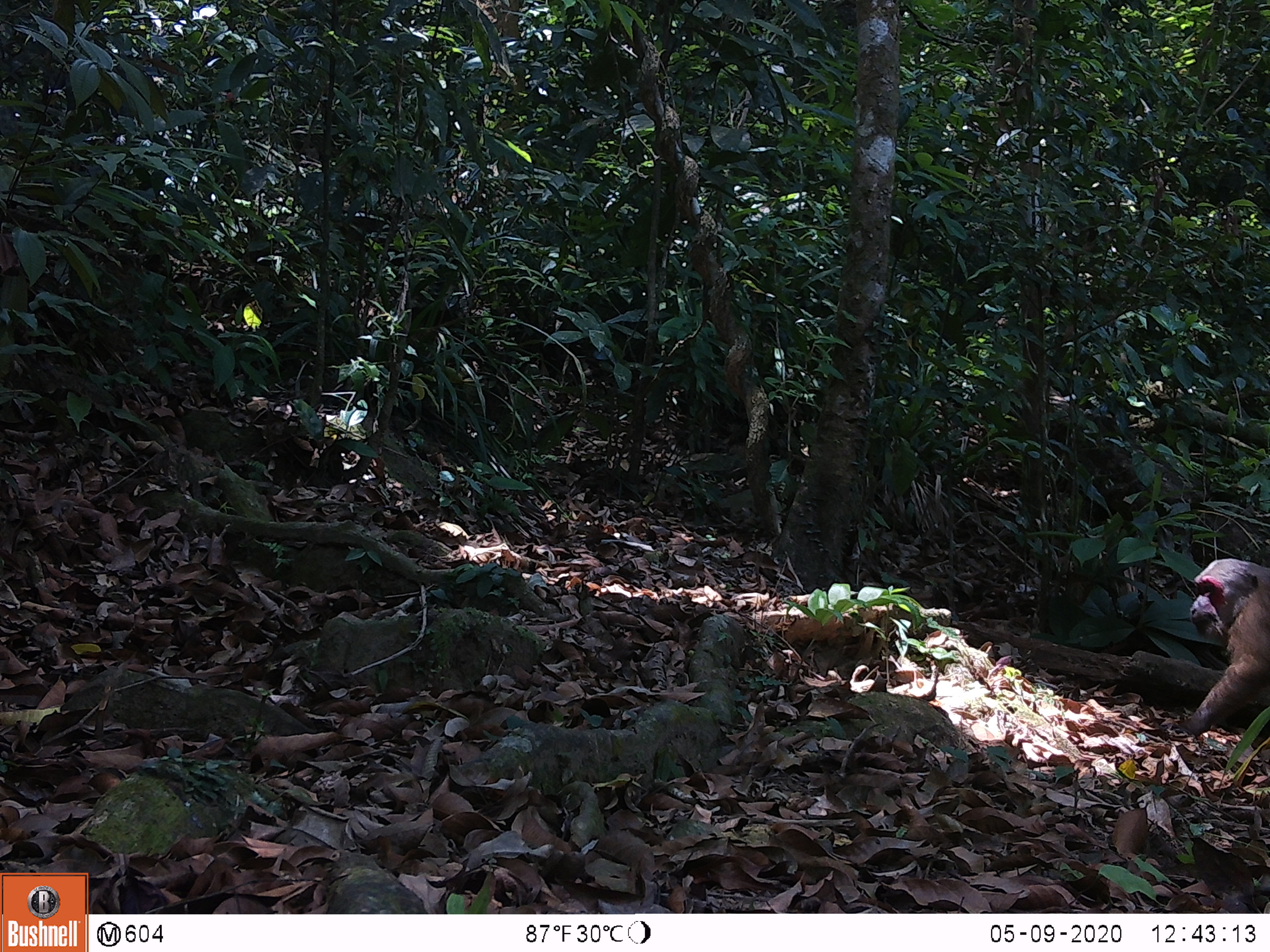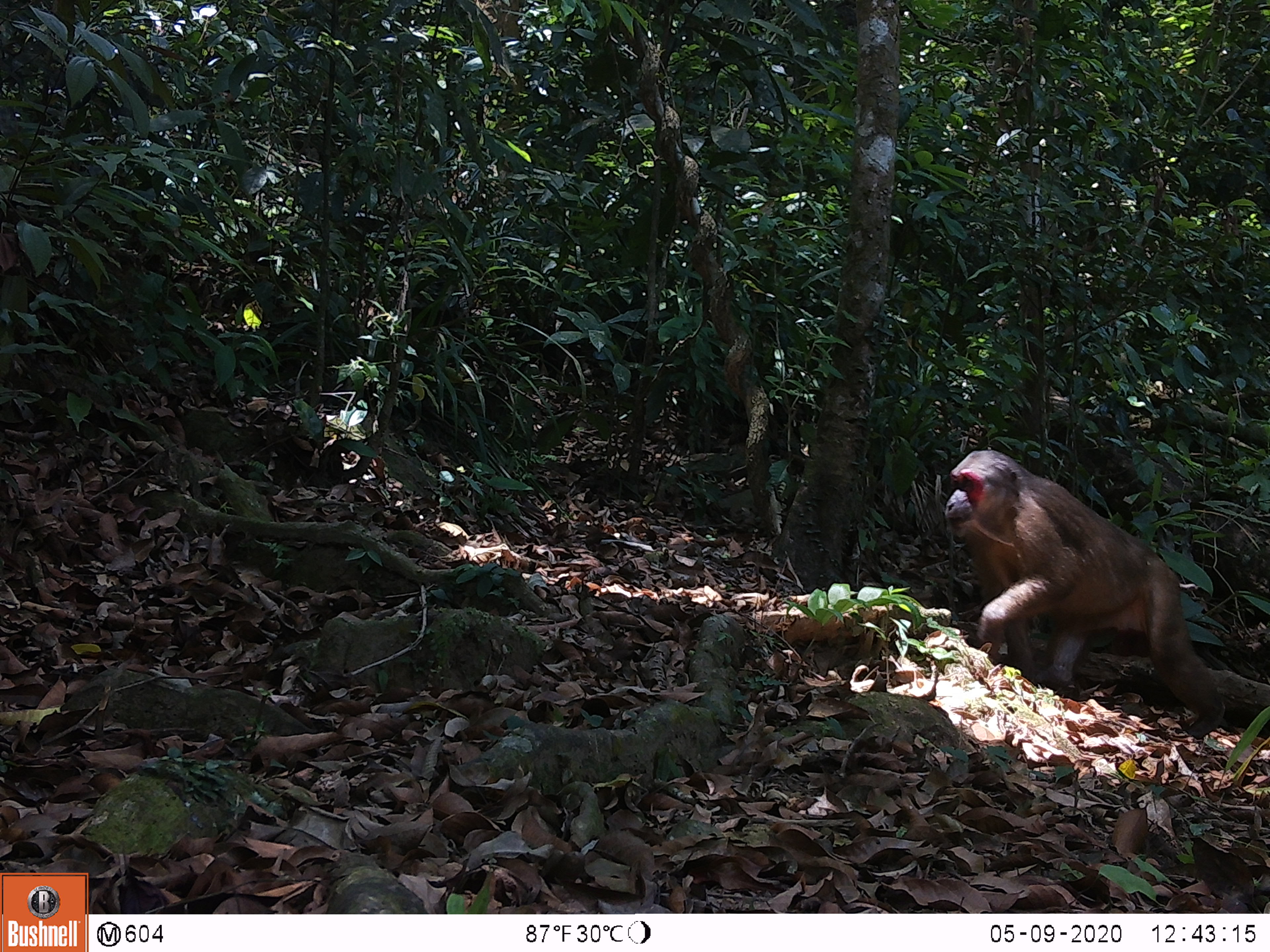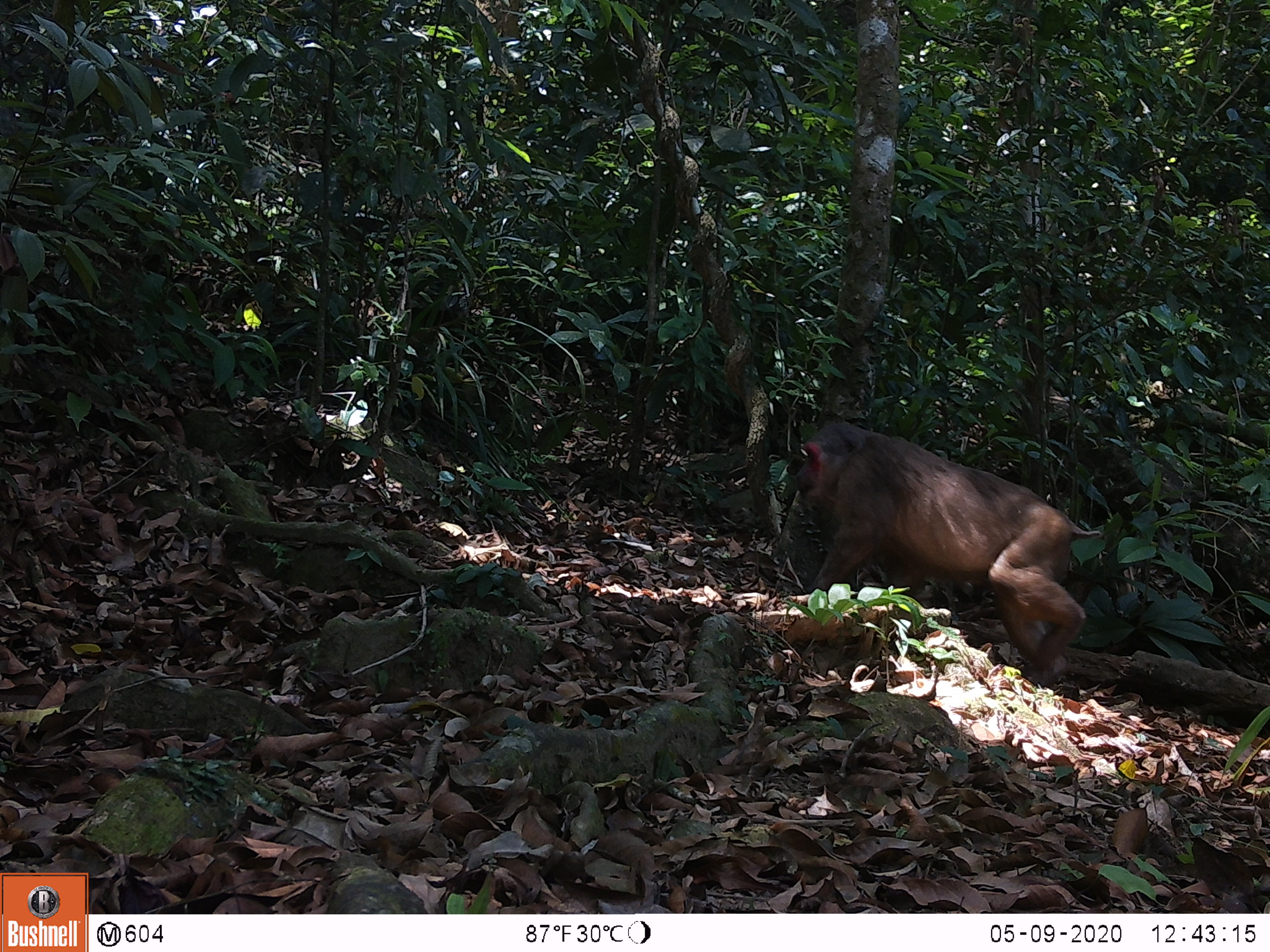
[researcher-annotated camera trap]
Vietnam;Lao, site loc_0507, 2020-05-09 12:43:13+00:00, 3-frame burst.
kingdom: Animalia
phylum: Chordata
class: Mammalia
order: Primates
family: Cercopithecidae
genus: Macaca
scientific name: Macaca arctoides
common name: stump-tailed macaque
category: stump tailed macaque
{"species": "stump tailed macaque (stump-tailed macaque) (Macaca arctoides)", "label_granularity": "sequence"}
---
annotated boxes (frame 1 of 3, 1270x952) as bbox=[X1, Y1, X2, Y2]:
stump tailed macaque: bbox=[1160, 558, 1270, 737]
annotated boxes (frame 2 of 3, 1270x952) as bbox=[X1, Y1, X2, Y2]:
stump tailed macaque: bbox=[944, 450, 1225, 738]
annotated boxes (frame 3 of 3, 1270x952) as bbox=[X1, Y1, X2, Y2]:
stump tailed macaque: bbox=[792, 421, 1101, 686]